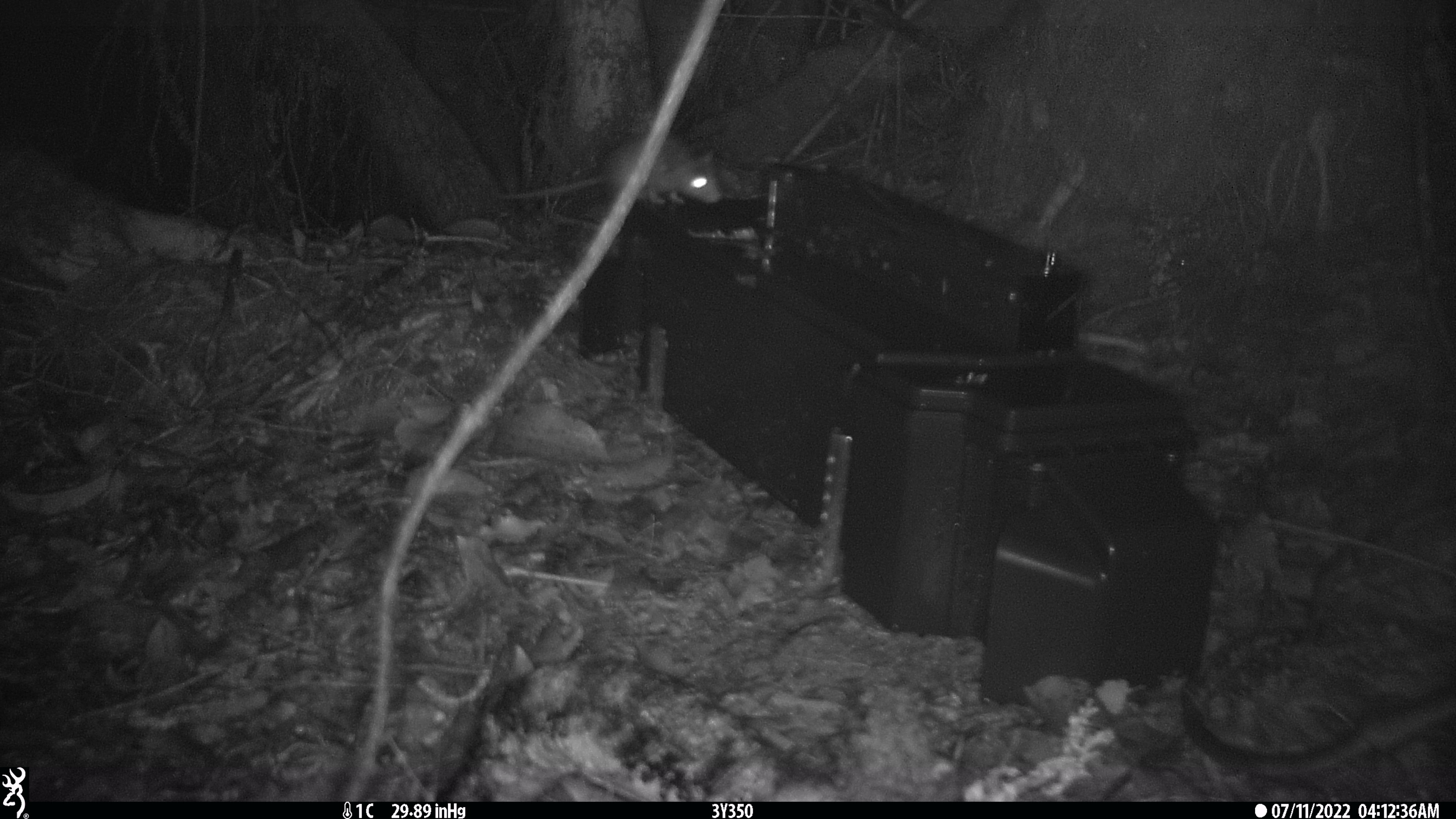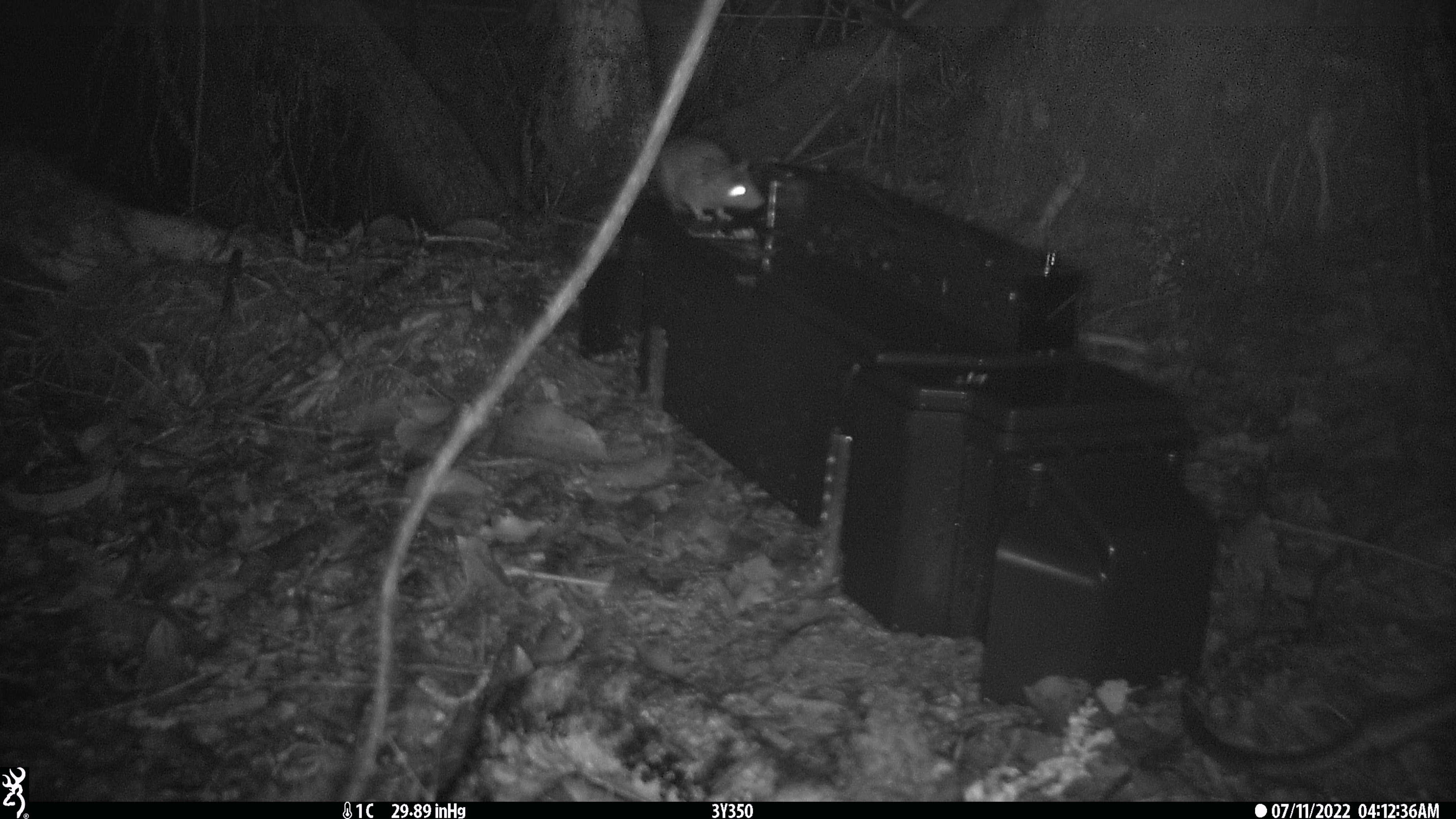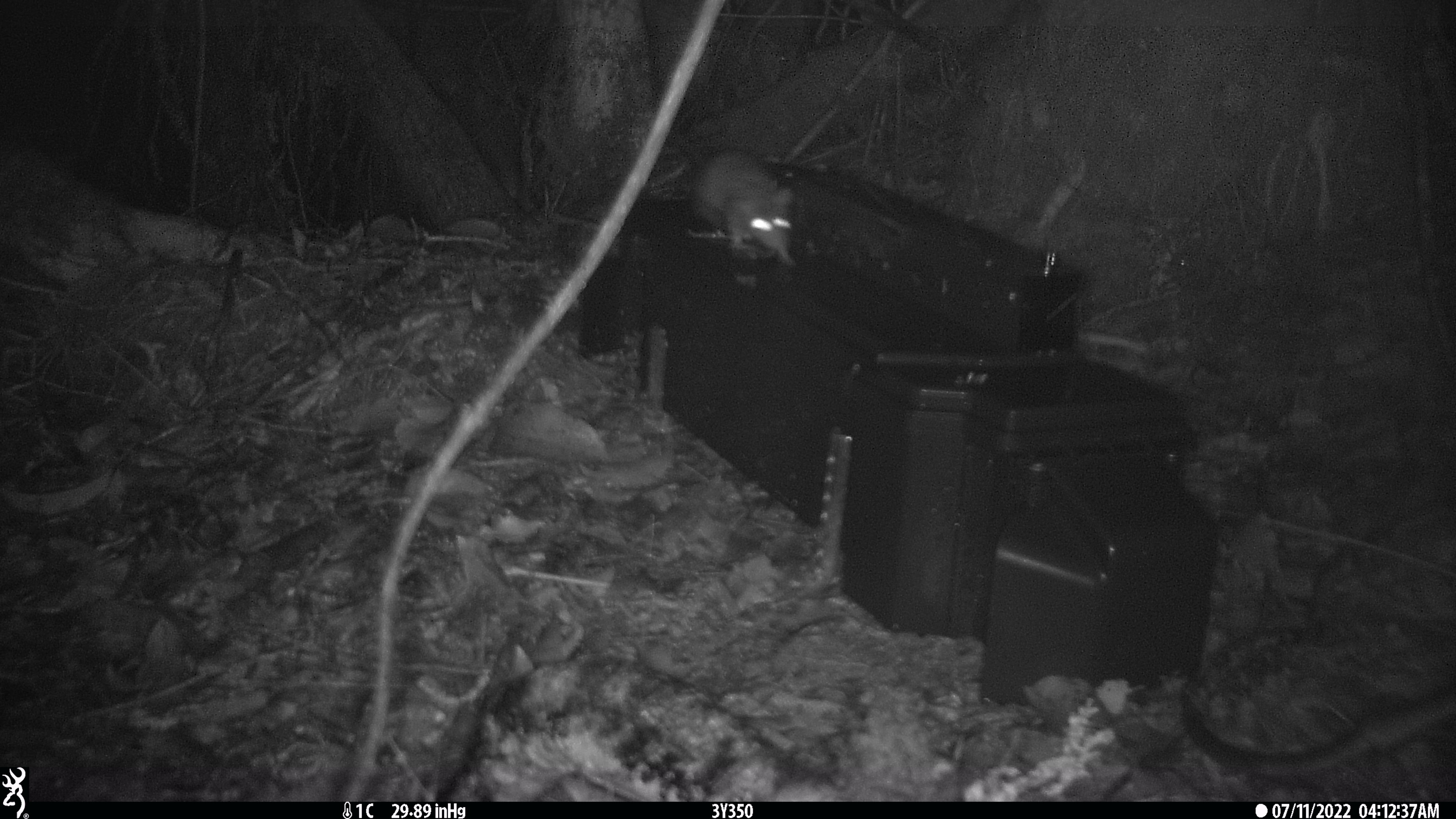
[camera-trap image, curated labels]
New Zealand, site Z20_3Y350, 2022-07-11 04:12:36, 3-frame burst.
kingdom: Animalia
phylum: Chordata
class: Mammalia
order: Rodentia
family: Muridae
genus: Rattus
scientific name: Rattus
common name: rat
Rat (Rattus).